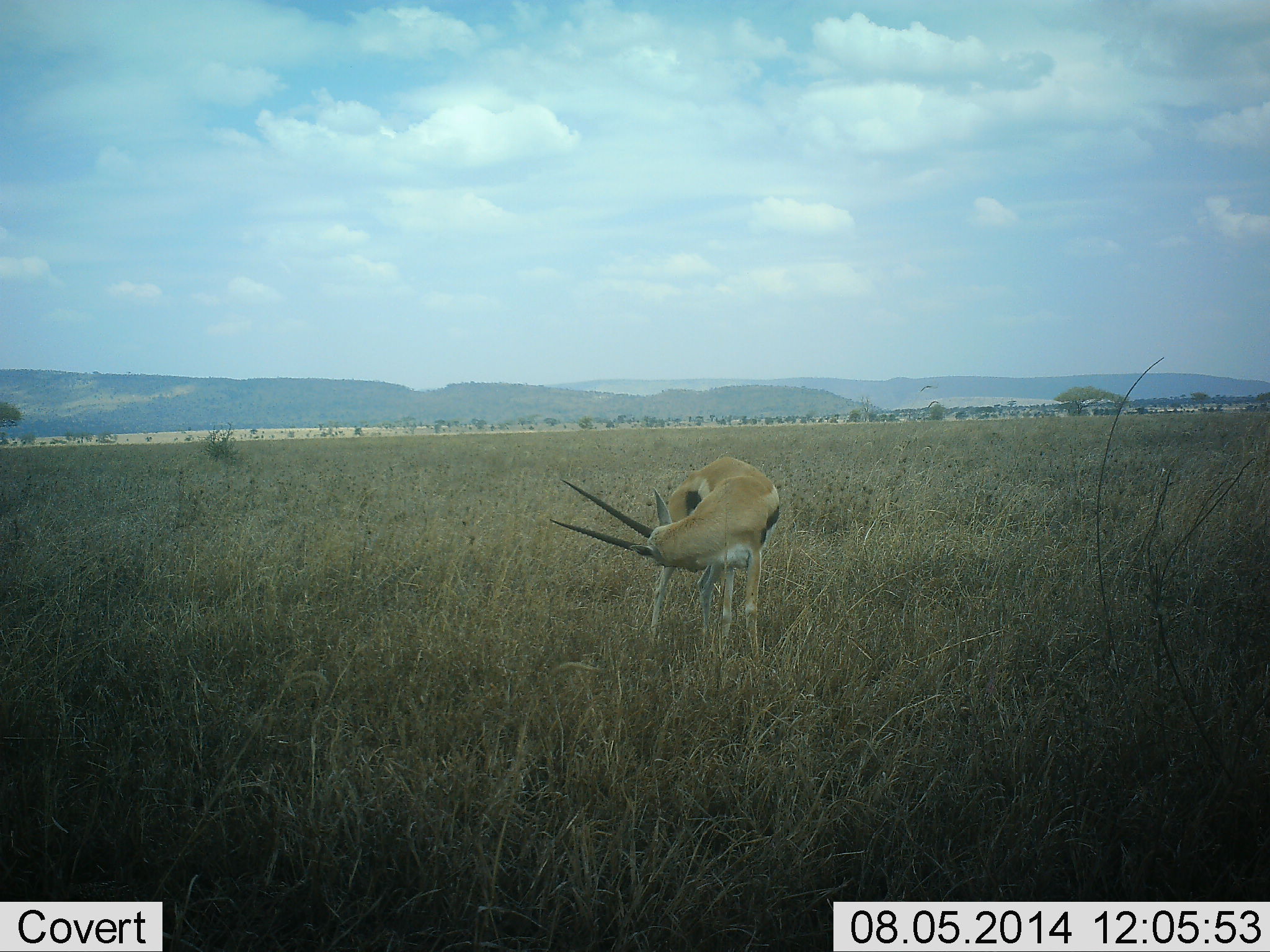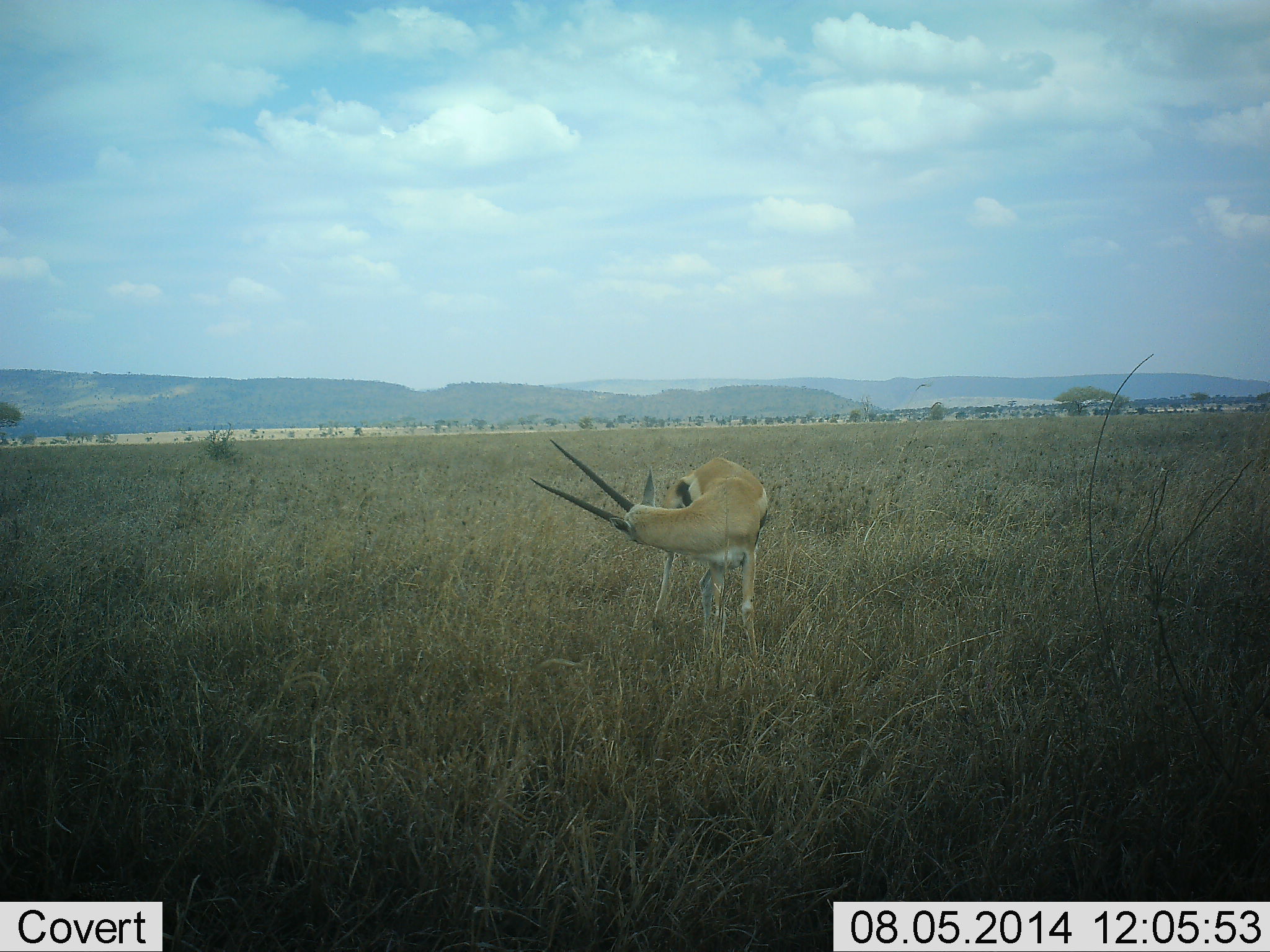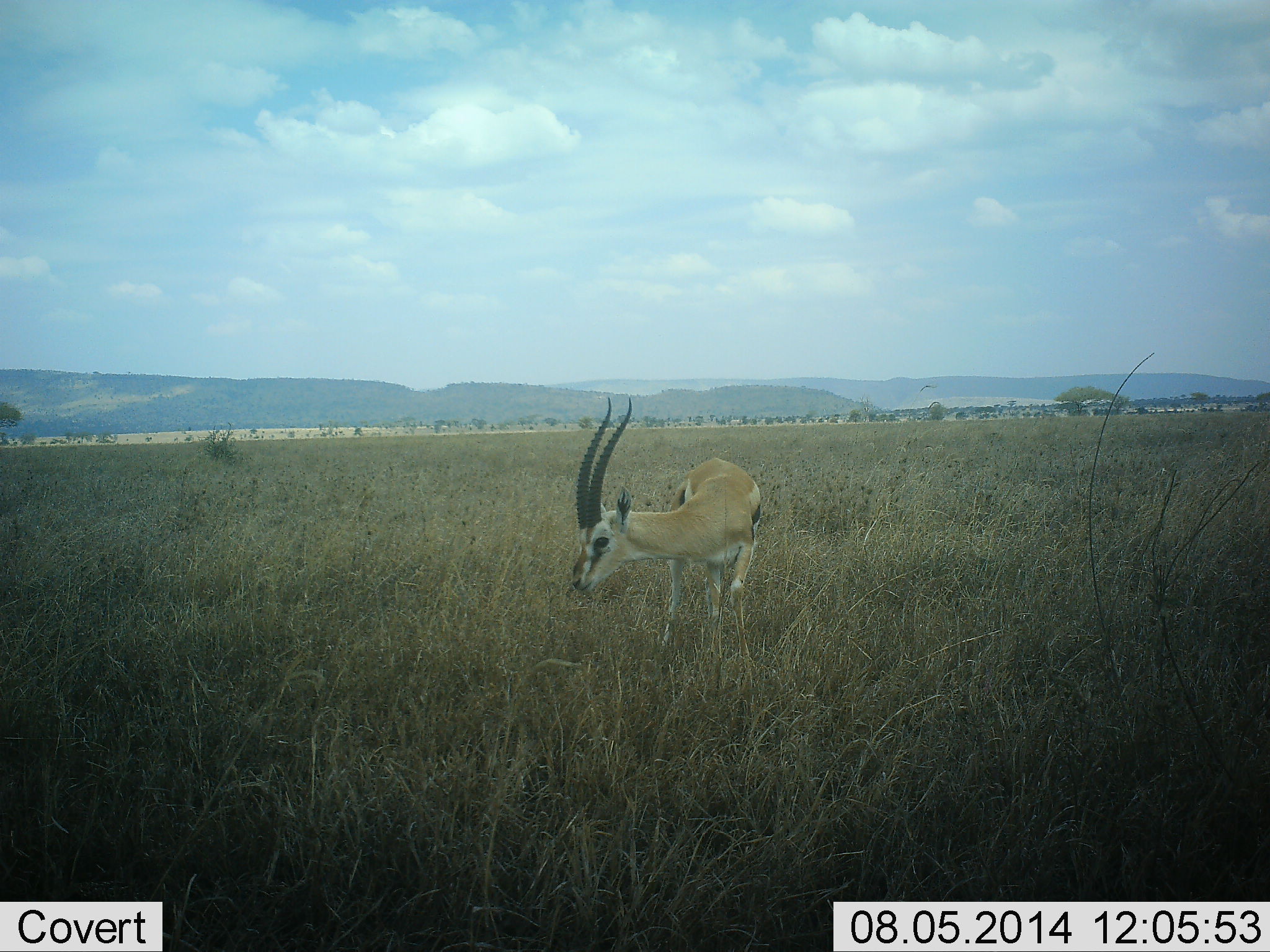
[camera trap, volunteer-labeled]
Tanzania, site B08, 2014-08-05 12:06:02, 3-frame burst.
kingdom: Animalia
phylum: Chordata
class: Mammalia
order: Artiodactyla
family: Bovidae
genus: Eudorcas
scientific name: Eudorcas thomsonii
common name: thomson's gazelle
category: gazellethomsons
Gazellethomsons (thomson's gazelle) (Eudorcas thomsonii), count 1. Behavior (volunteer vote fractions): standing 90%, resting 0%, moving 10%, interacting 0%. Young present (vote fraction): 0%. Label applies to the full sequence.